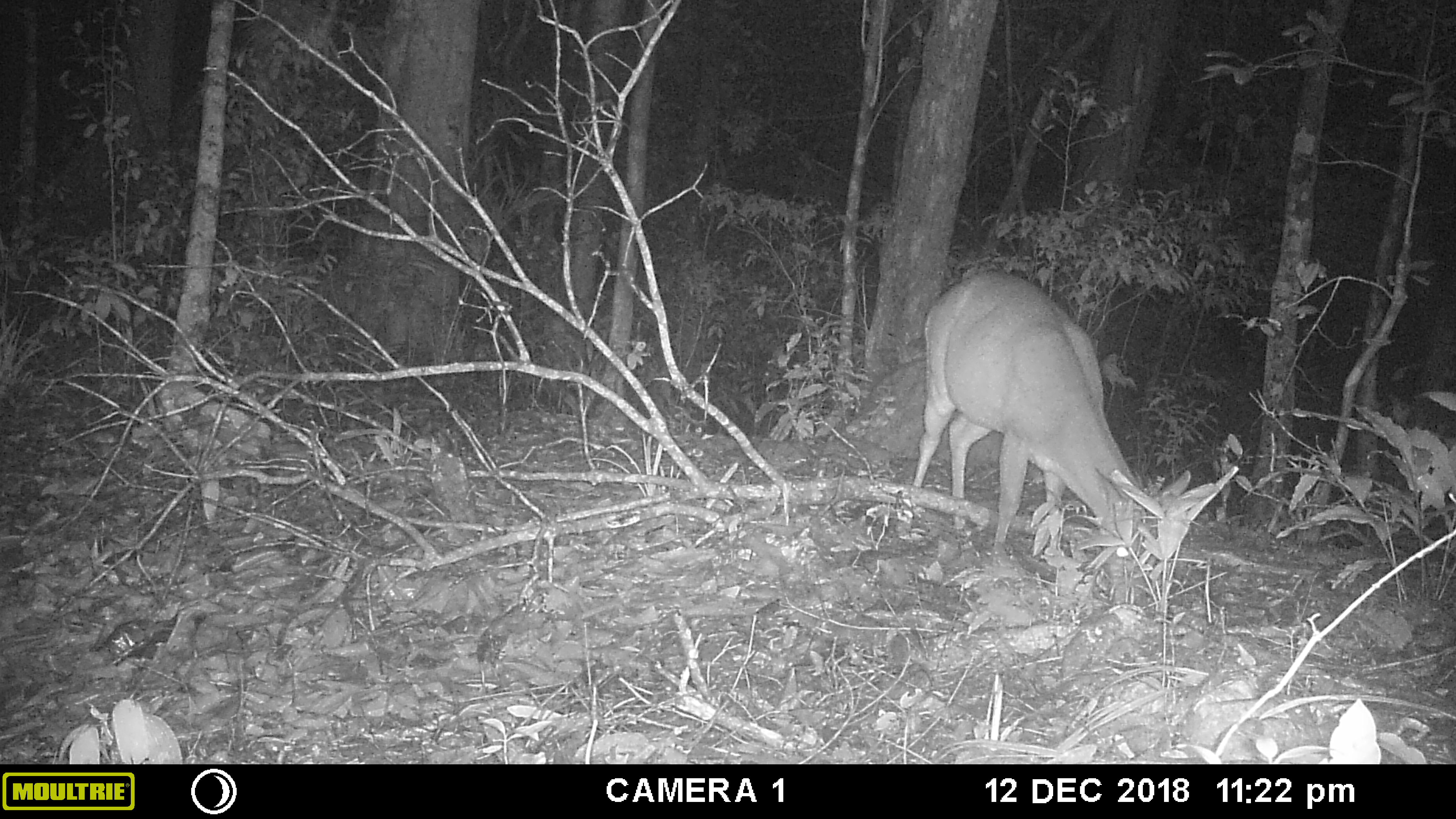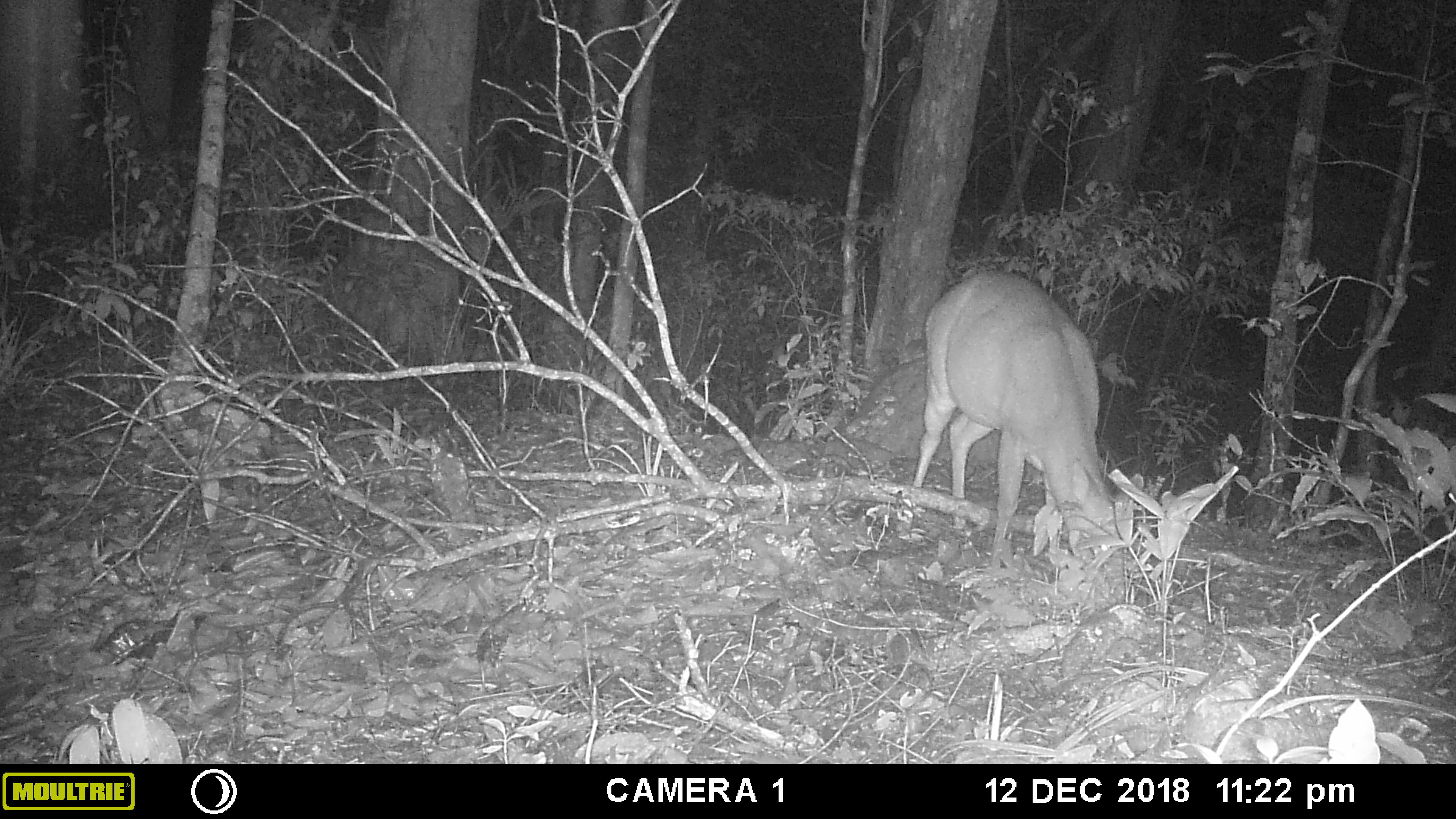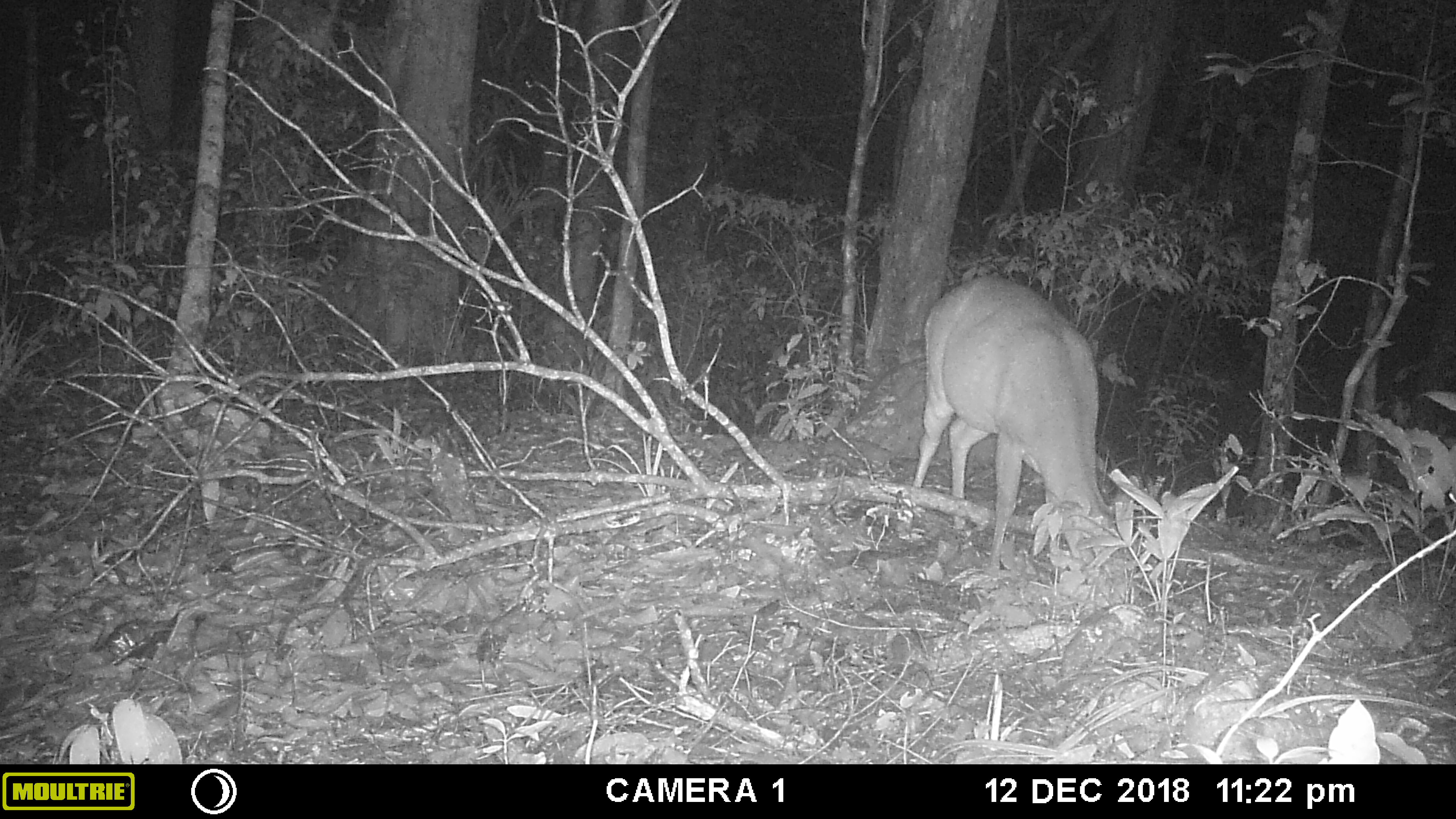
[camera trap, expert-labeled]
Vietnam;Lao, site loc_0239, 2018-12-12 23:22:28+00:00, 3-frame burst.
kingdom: Animalia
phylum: Chordata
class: Mammalia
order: Artiodactyla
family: Cervidae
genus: Muntiacus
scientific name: Muntiacus vuquangensis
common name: large-antlered muntjac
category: large antlered muntjac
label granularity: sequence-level